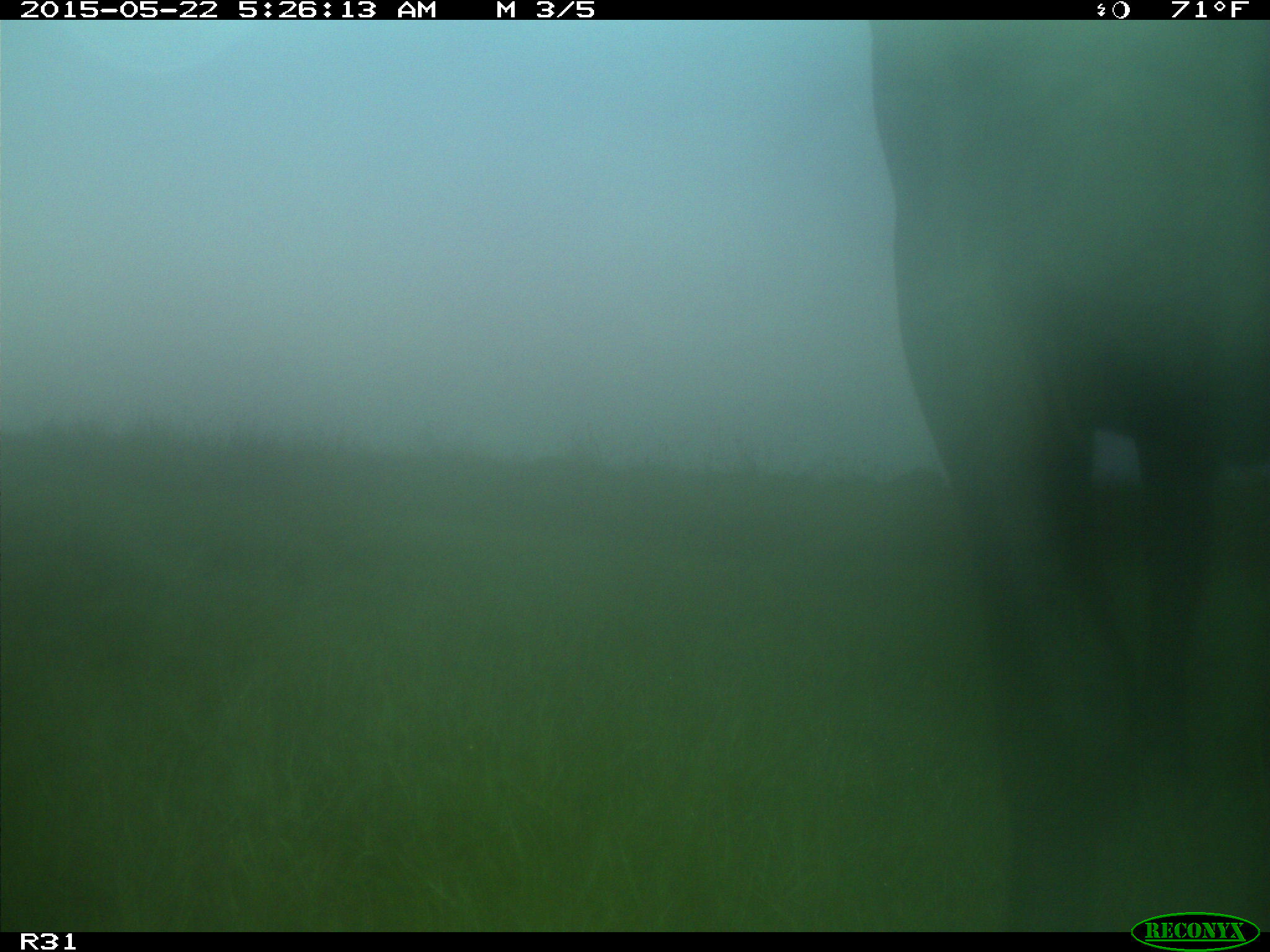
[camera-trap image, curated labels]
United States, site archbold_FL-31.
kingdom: Animalia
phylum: Chordata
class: Mammalia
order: Artiodactyla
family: Bovidae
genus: Bos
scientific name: Bos taurus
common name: domestic cow